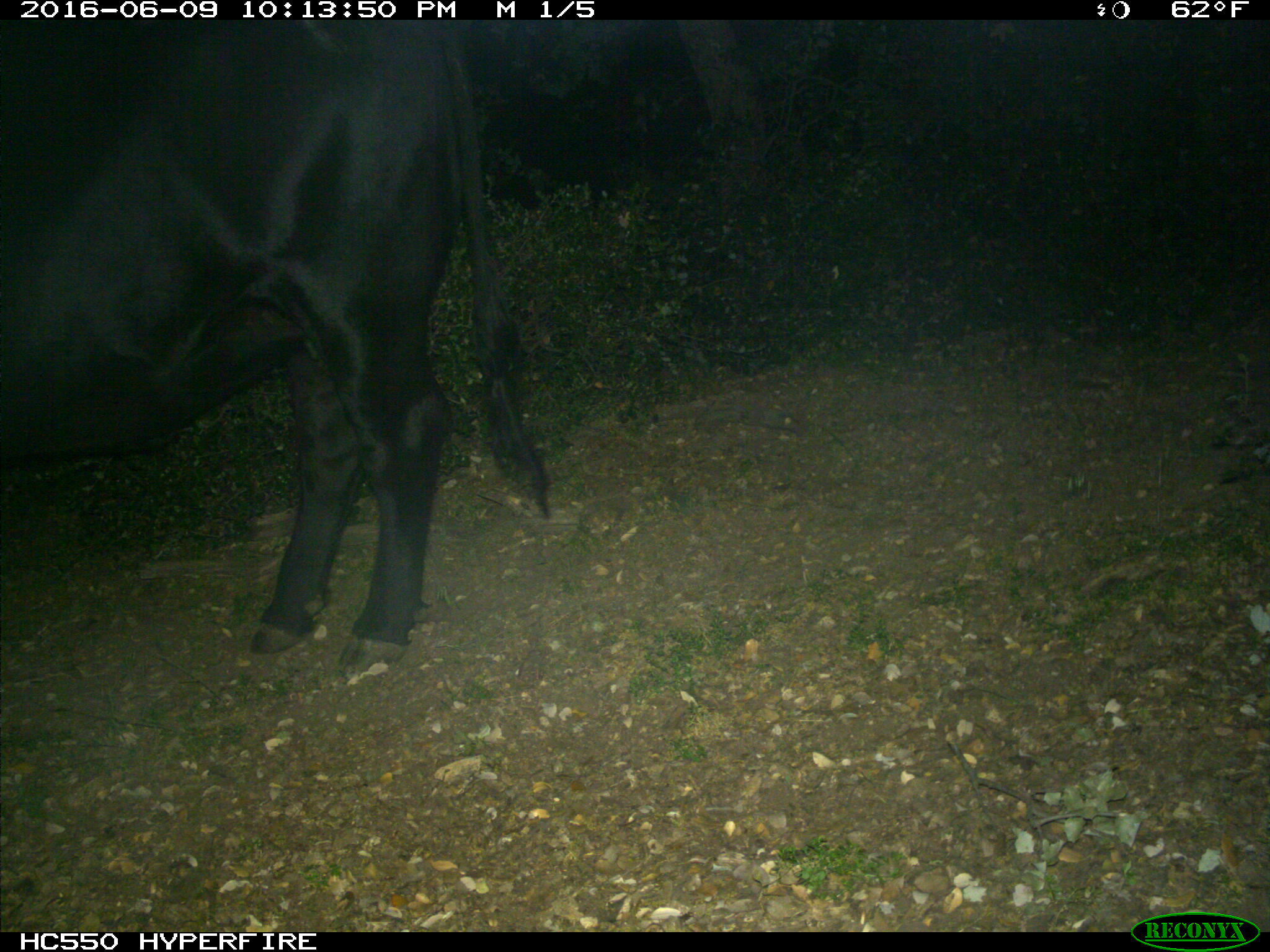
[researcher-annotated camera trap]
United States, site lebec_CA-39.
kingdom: Animalia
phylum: Chordata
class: Mammalia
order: Artiodactyla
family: Bovidae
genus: Bos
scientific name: Bos taurus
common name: domestic cow